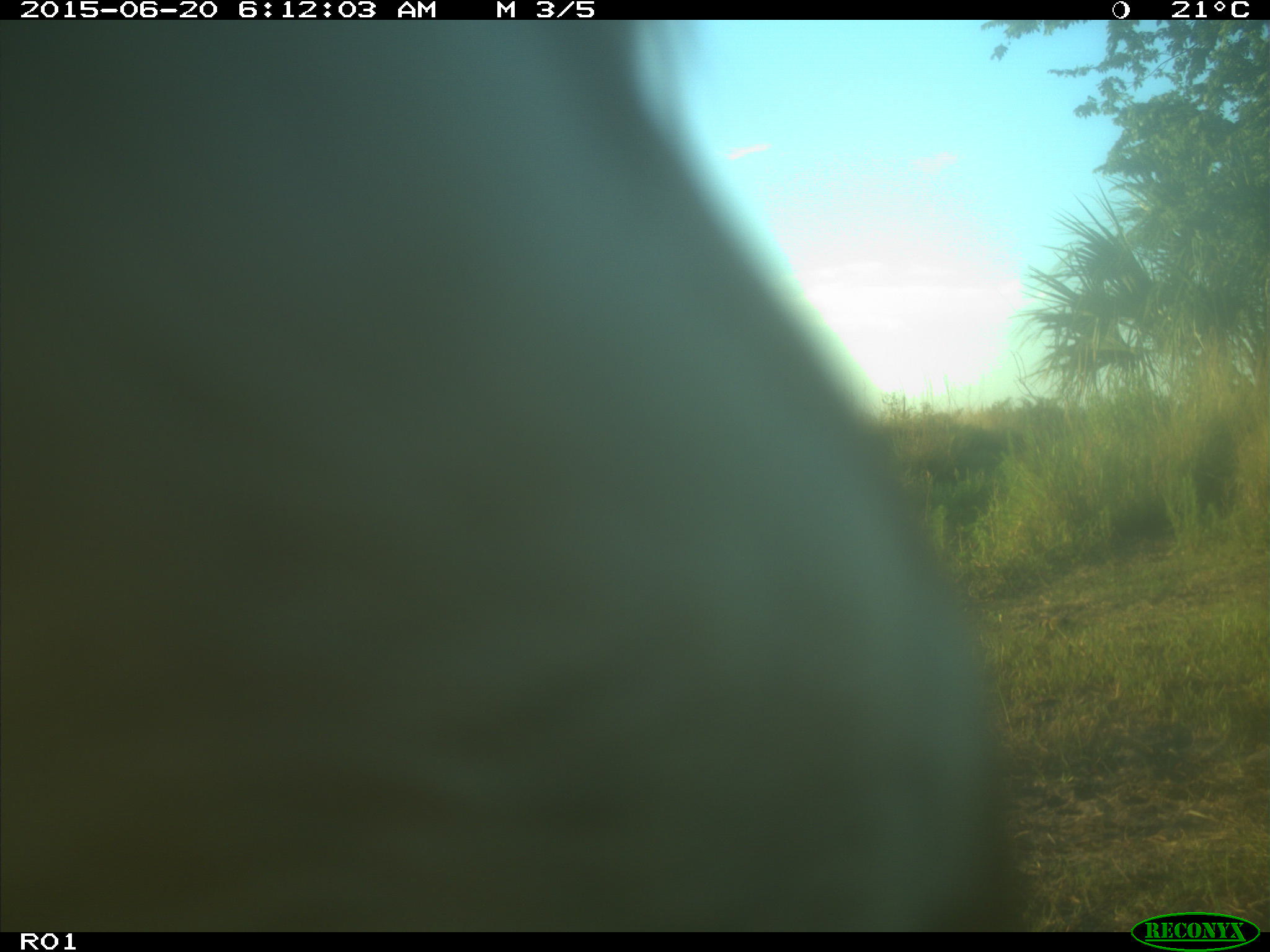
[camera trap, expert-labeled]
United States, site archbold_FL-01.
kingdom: Animalia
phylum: Chordata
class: Mammalia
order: Artiodactyla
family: Bovidae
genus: Bos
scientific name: Bos taurus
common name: domestic cow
Bos taurus (domestic cow).